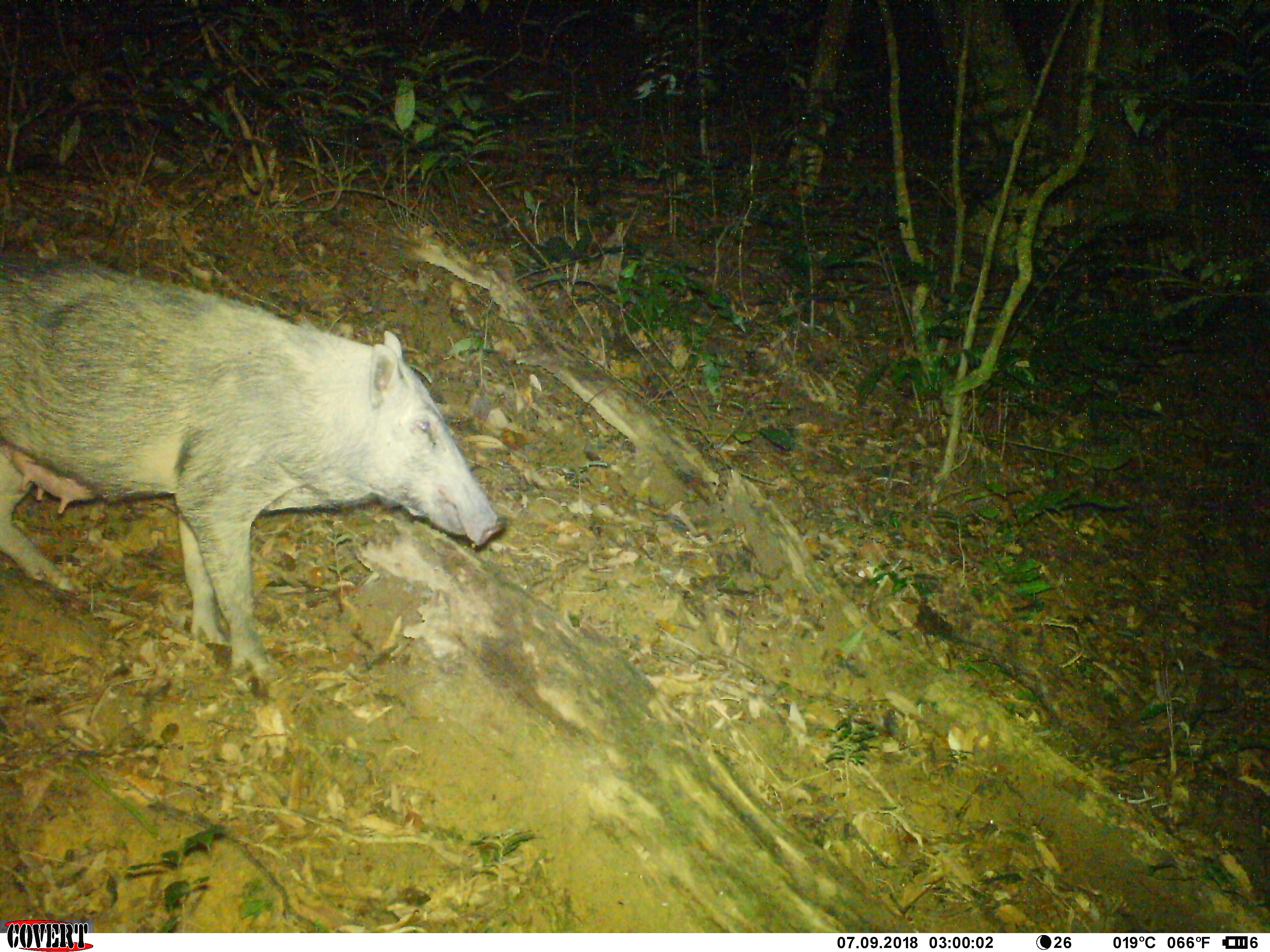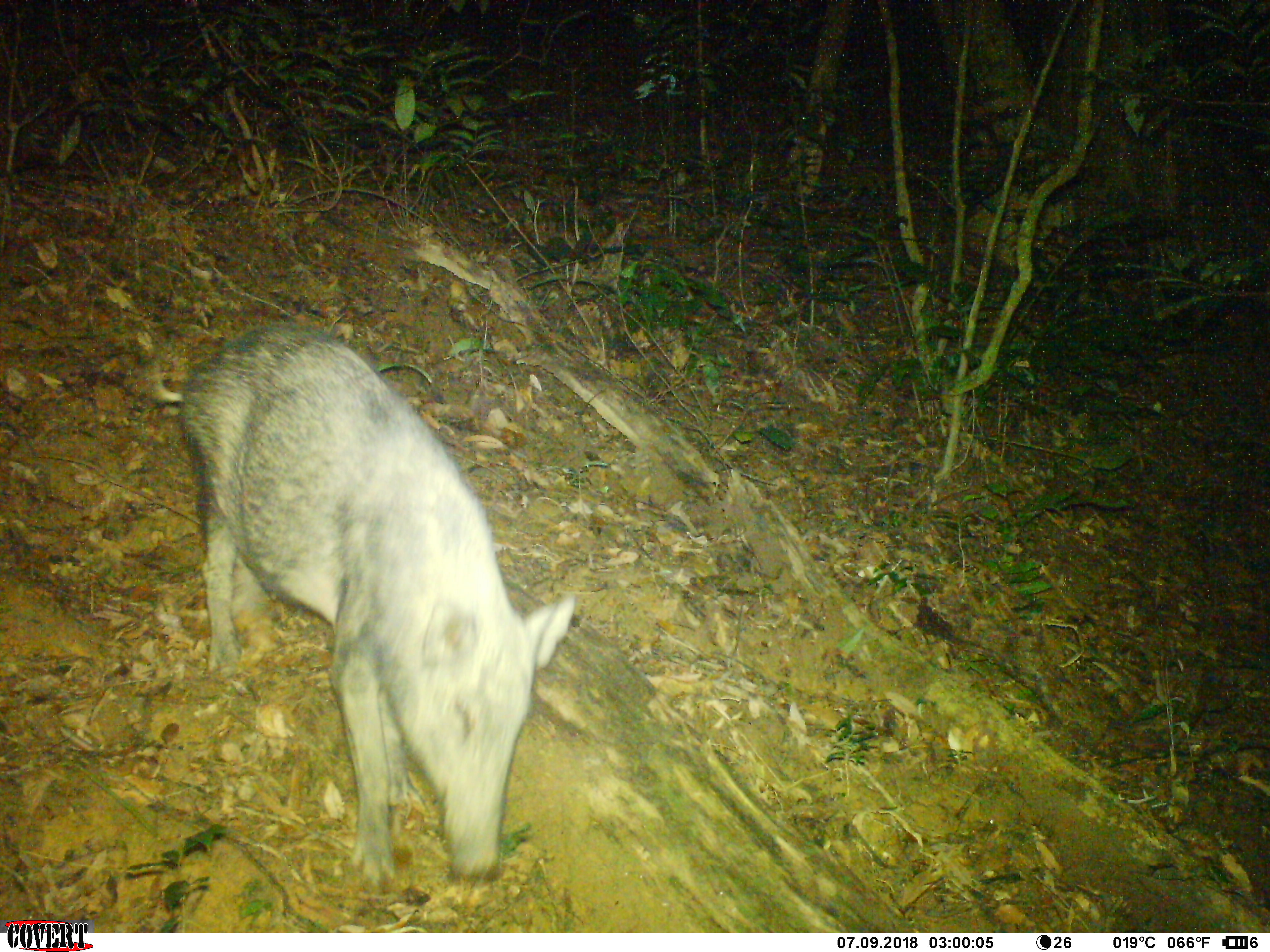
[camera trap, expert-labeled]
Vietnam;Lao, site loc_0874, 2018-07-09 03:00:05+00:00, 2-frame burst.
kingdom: Animalia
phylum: Chordata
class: Mammalia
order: Artiodactyla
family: Suidae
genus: Sus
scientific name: Sus scrofa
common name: eurasian wild pig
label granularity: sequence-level